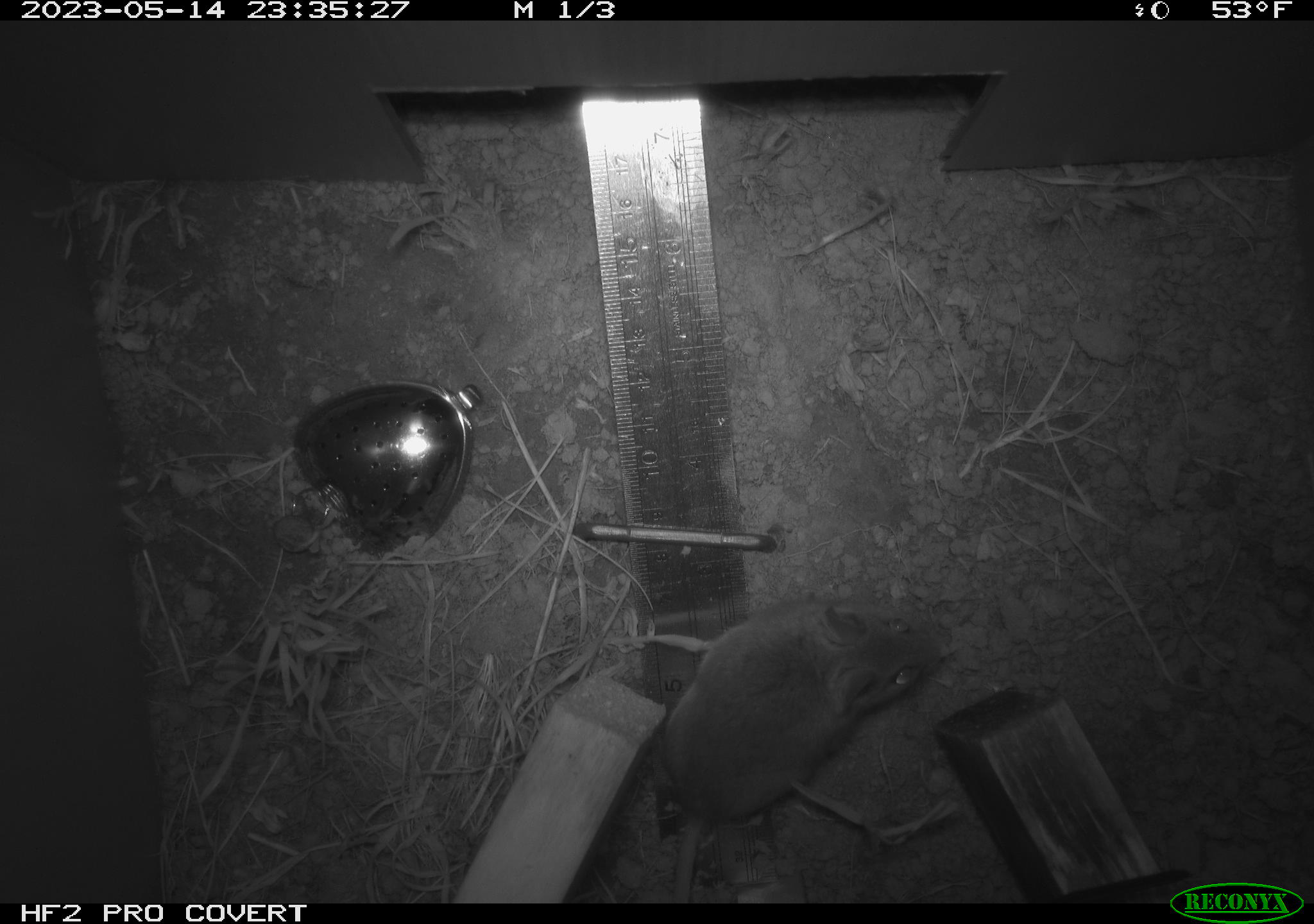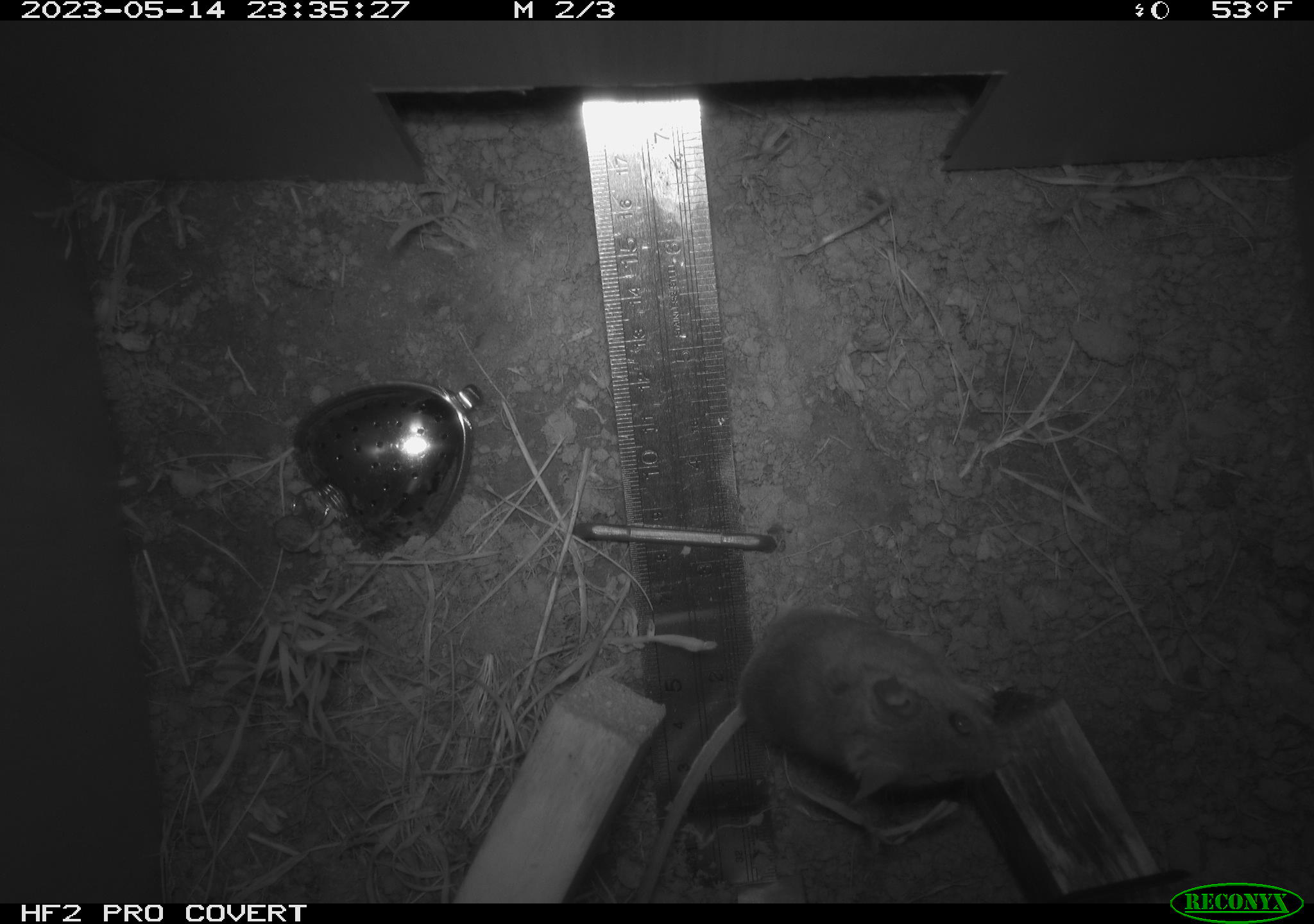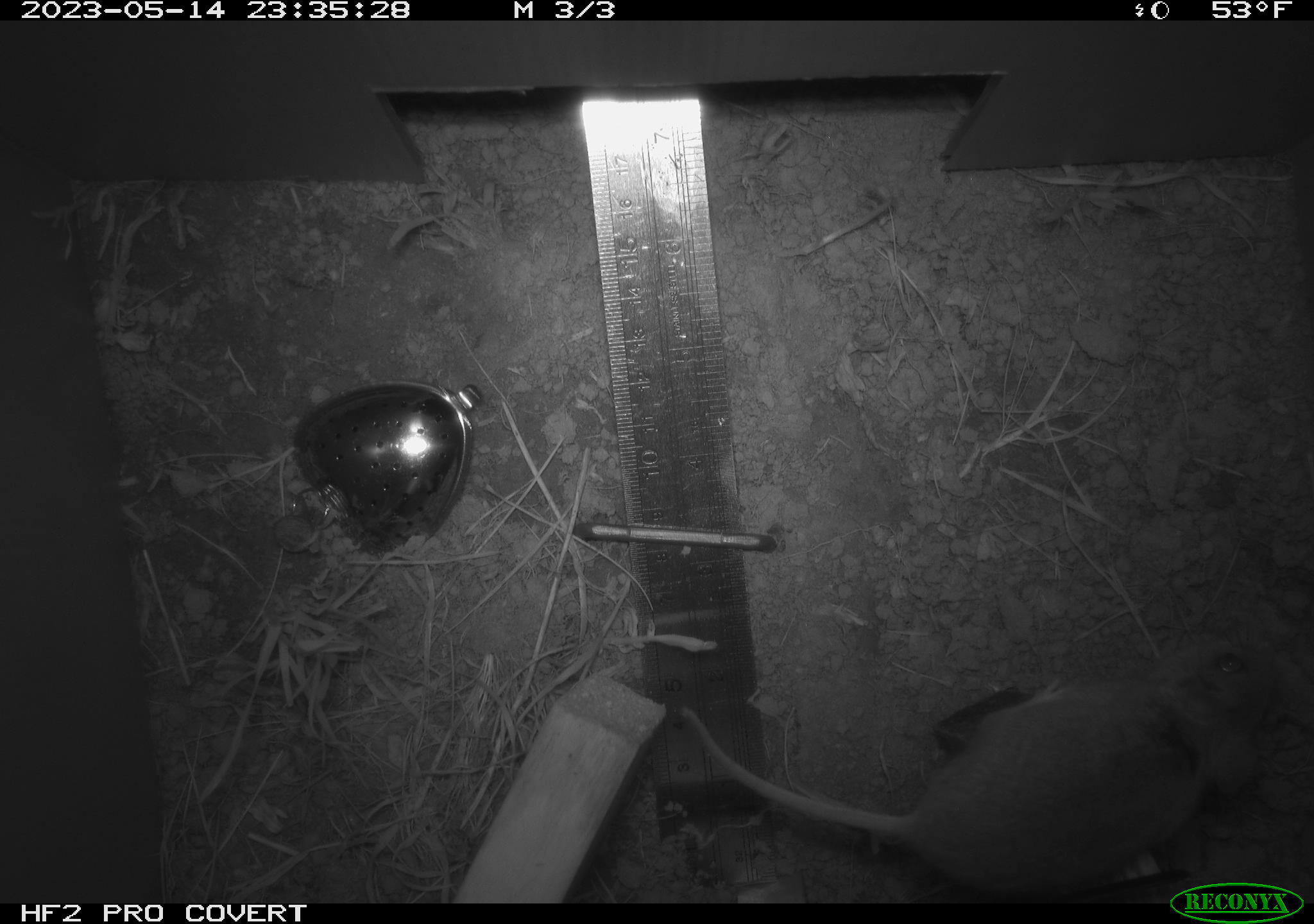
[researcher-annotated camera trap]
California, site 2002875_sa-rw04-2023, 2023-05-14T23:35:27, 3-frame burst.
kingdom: Animalia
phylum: Chordata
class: Mammalia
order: Rodentia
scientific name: Rodentia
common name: mouse species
Mouse species (Rodentia).